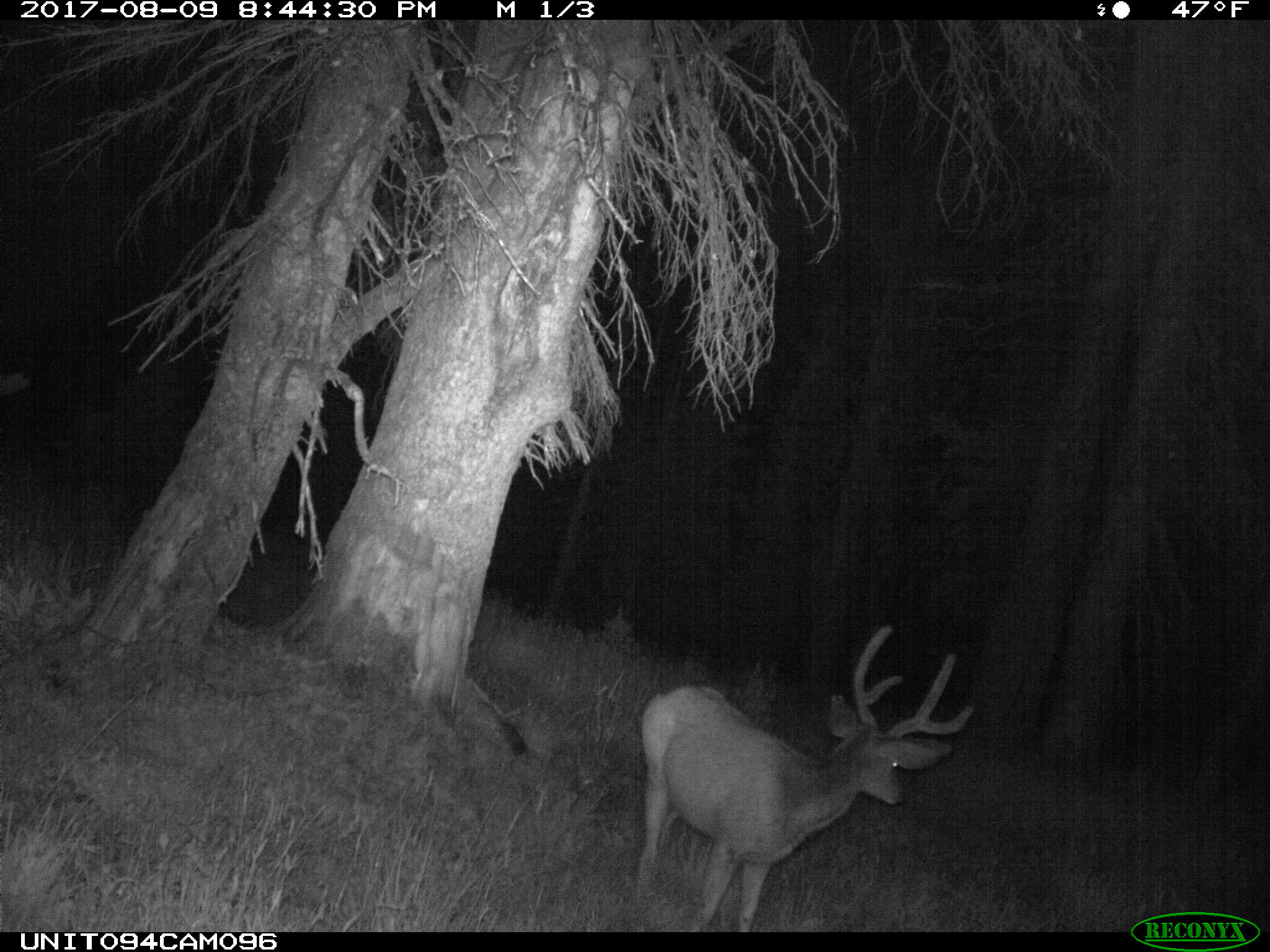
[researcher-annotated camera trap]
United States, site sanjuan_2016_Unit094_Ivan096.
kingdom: Animalia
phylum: Chordata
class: Mammalia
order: Artiodactyla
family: Cervidae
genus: Odocoileus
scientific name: Odocoileus hemionus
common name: mule deer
Odocoileus hemionus (mule deer).